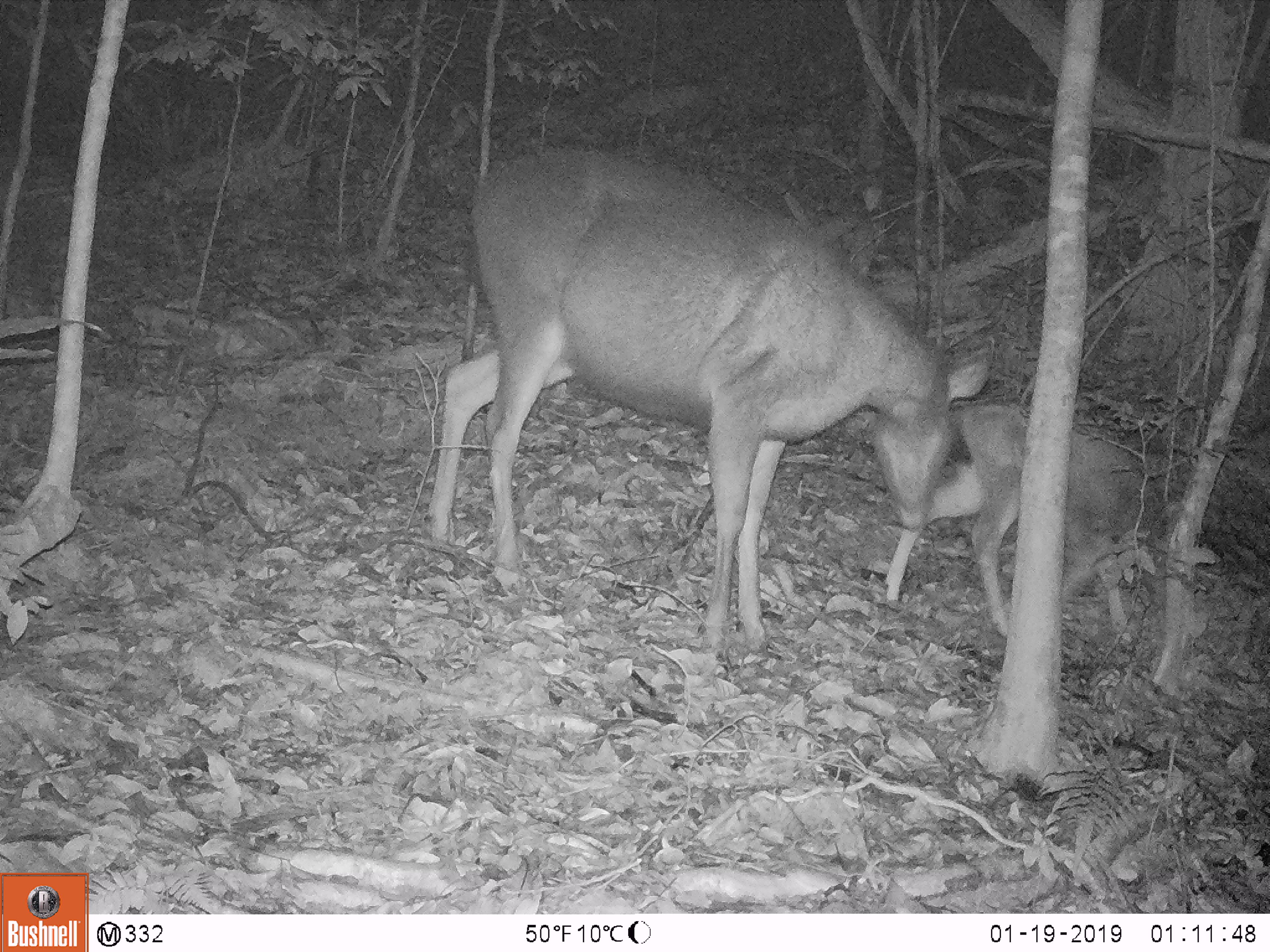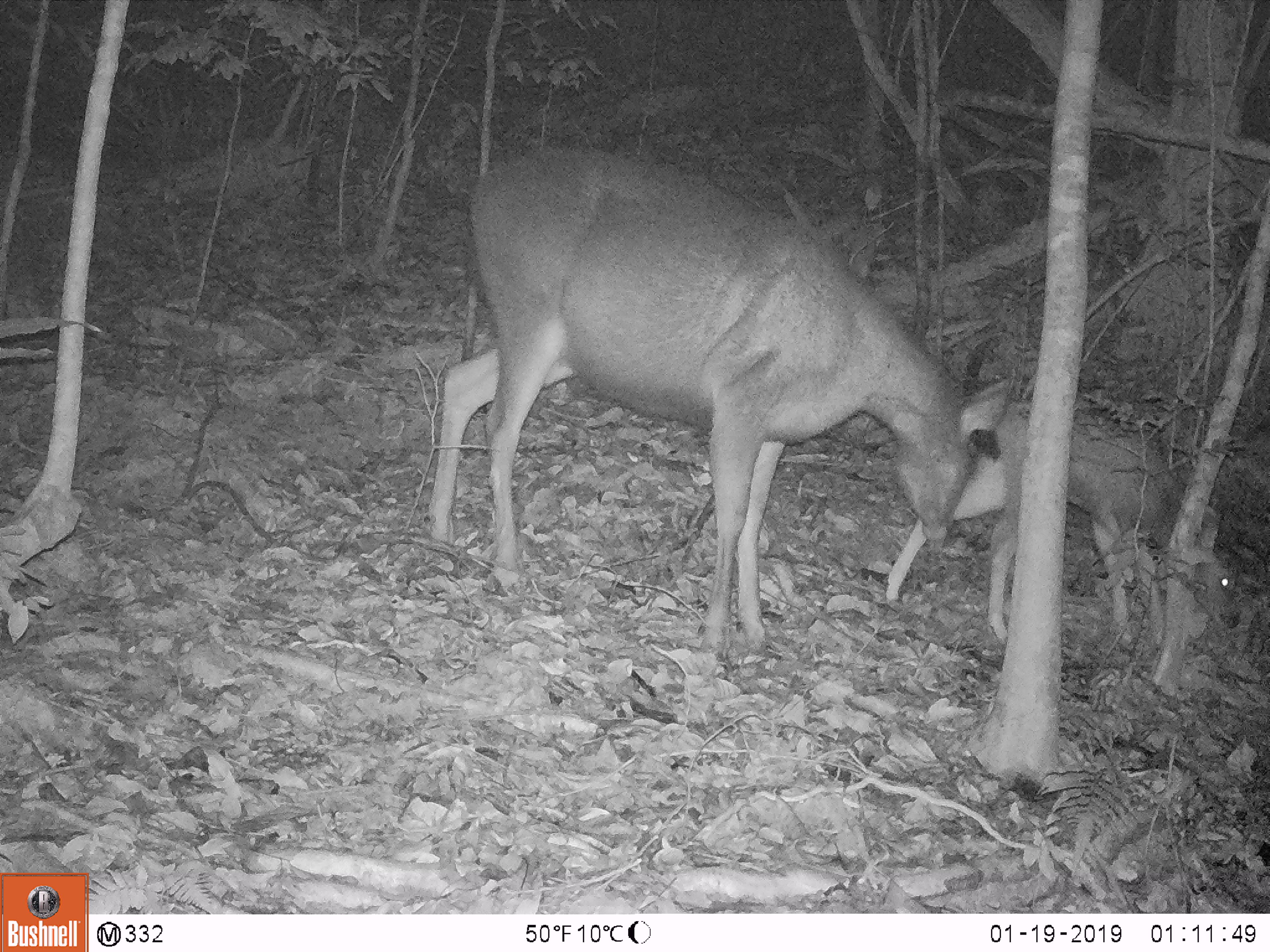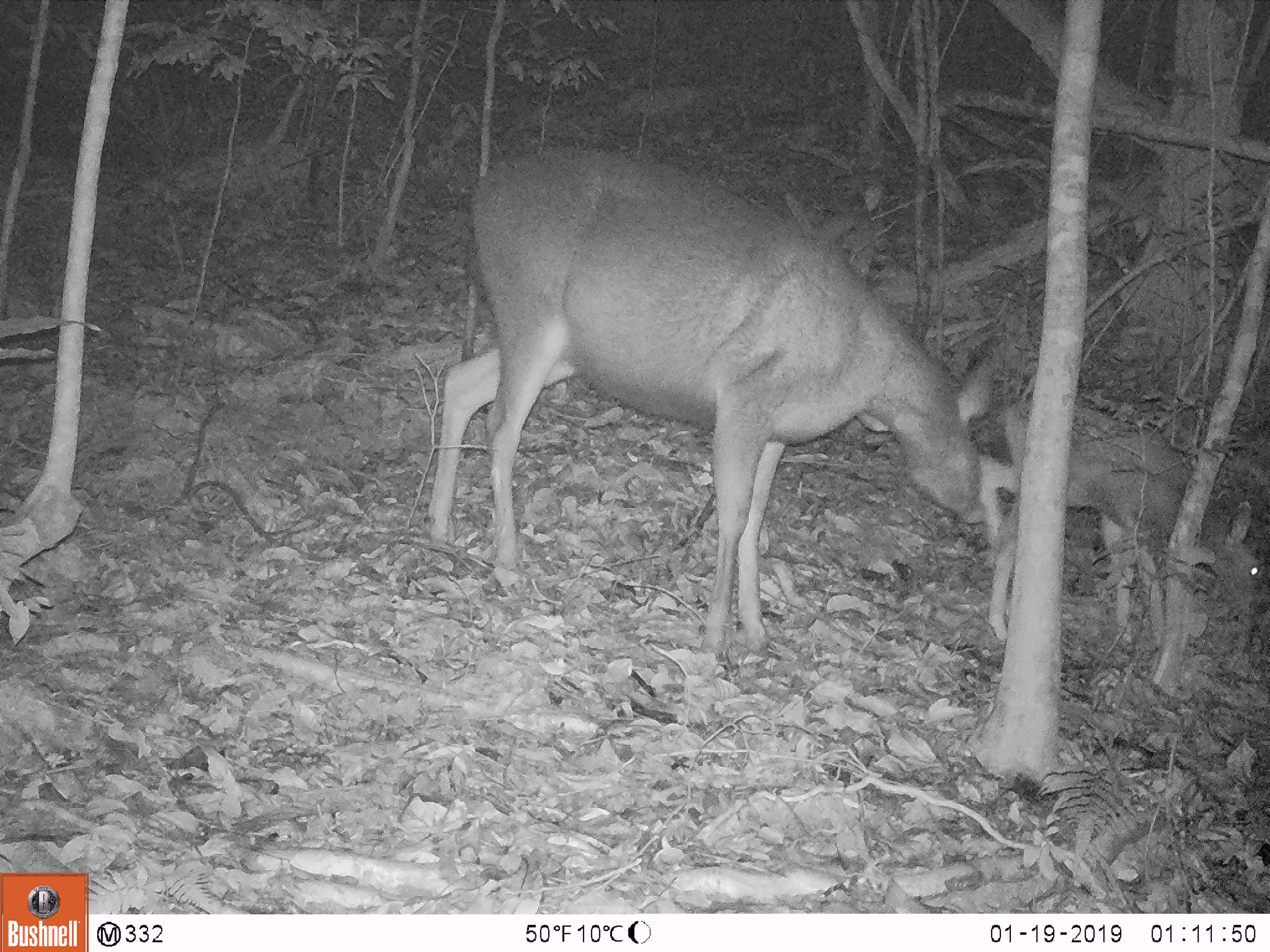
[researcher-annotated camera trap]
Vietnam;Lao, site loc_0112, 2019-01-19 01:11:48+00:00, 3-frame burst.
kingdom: Animalia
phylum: Chordata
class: Mammalia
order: Artiodactyla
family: Cervidae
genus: Rusa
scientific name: Rusa unicolor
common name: sambar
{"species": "sambar (Rusa unicolor)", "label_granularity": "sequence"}